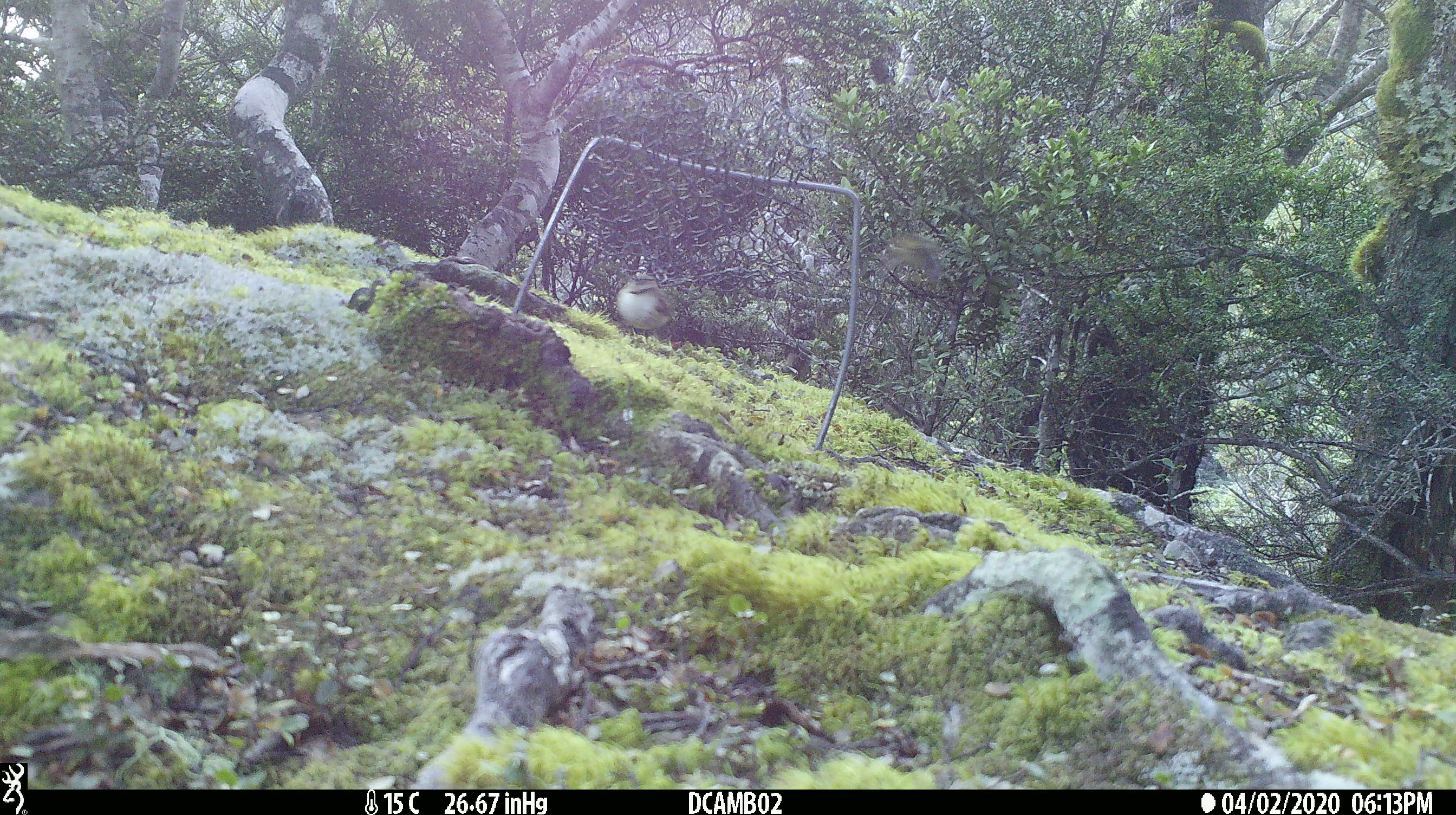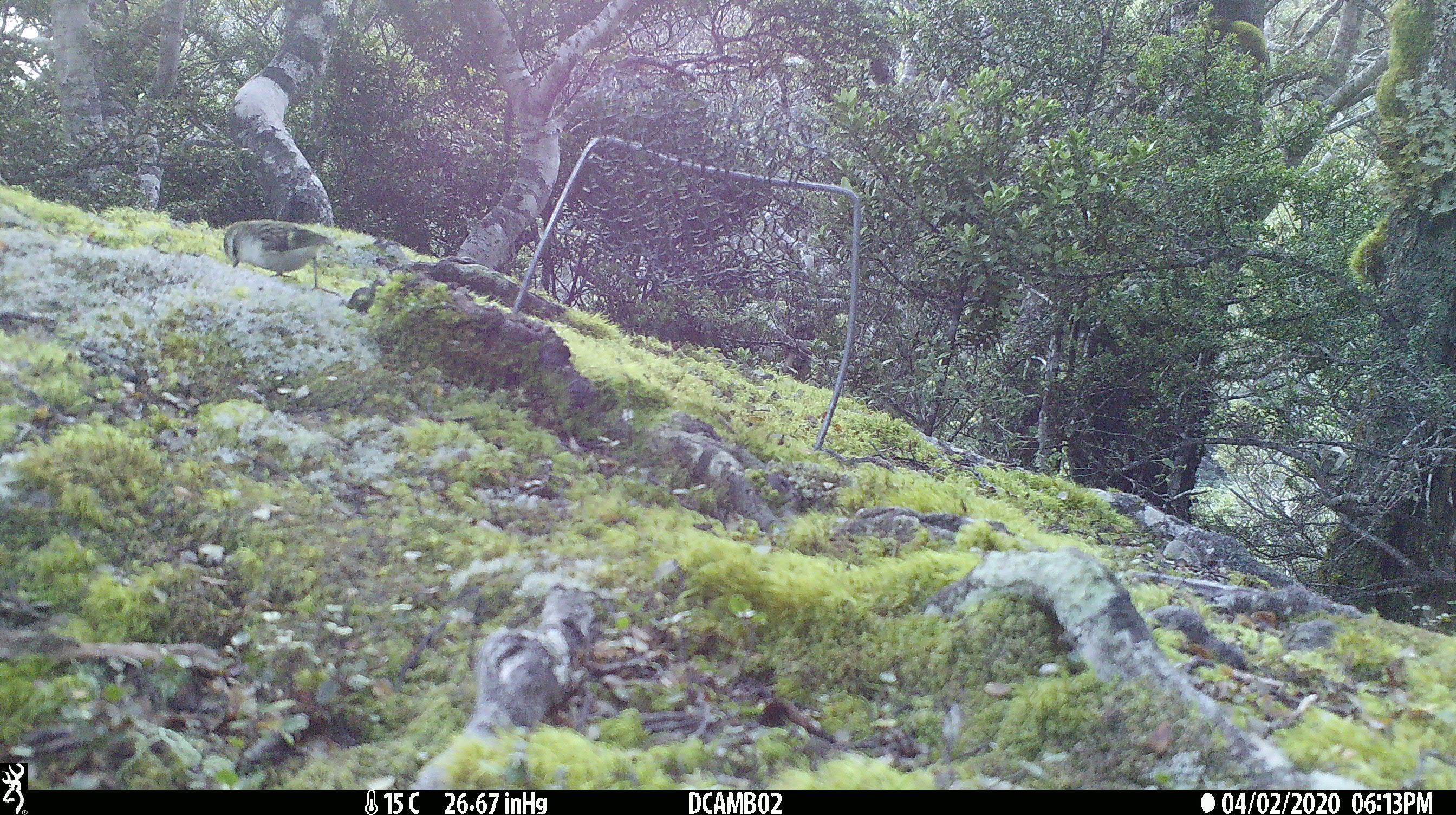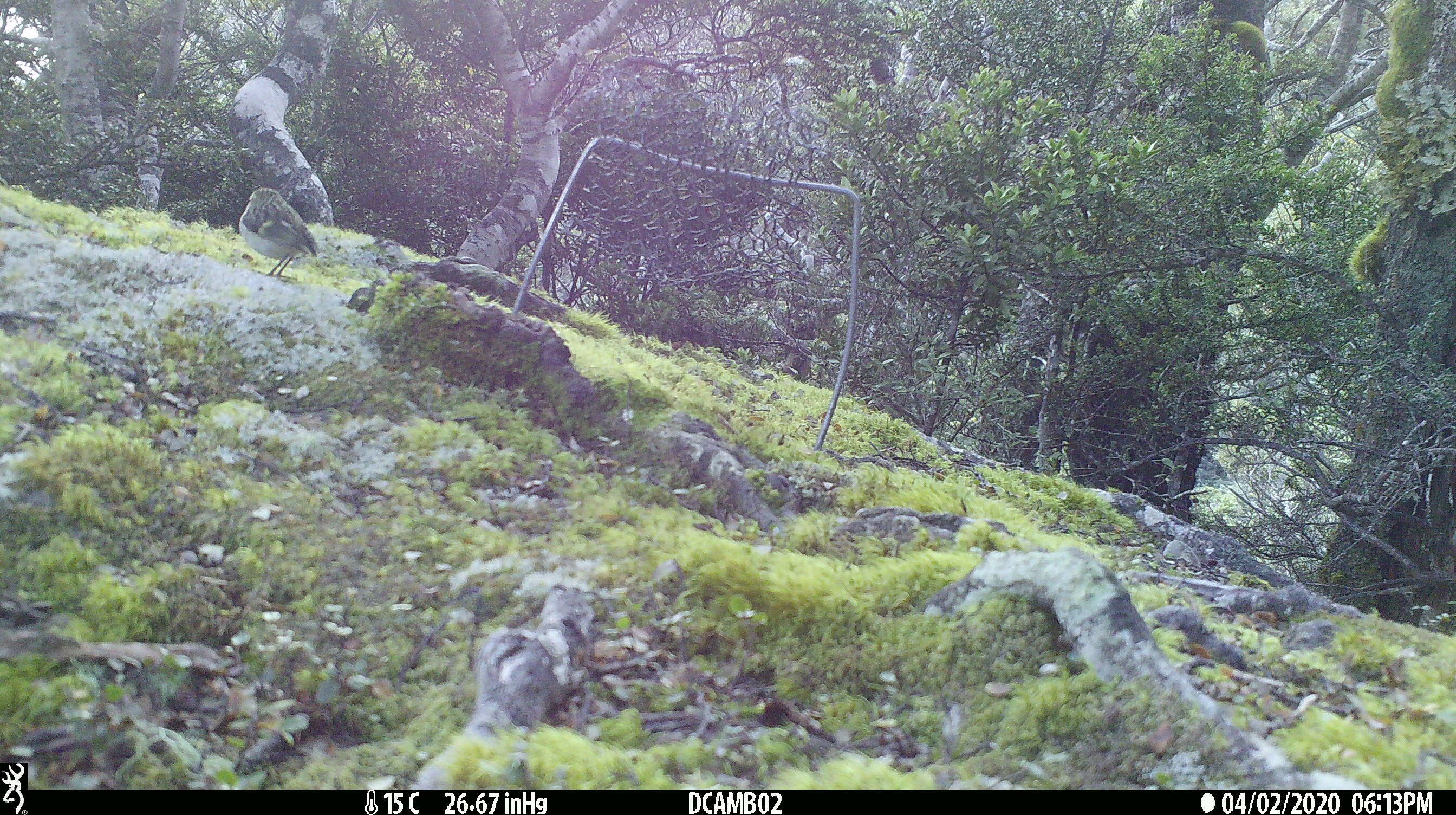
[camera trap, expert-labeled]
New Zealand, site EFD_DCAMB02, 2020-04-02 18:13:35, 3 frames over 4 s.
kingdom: Animalia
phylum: Chordata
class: Aves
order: Passeriformes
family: Acanthisittidae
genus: Acanthisitta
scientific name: Acanthisitta chloris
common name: rifleman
Rifleman (Acanthisitta chloris).